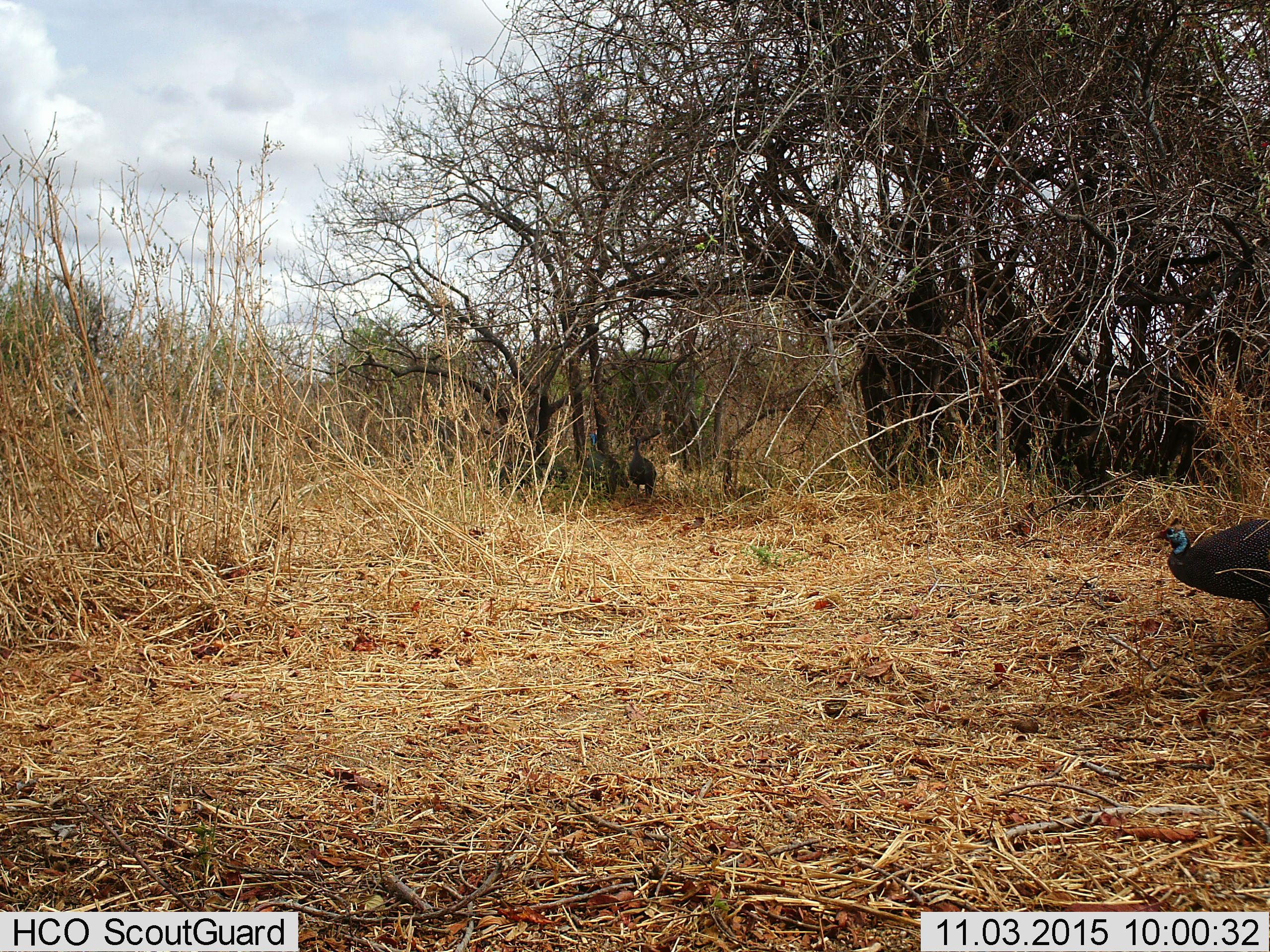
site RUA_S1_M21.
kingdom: Animalia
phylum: Chordata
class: Aves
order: Galliformes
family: Numididae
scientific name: Numididae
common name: guineafowl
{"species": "guineafowl (Numididae)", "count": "3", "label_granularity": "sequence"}